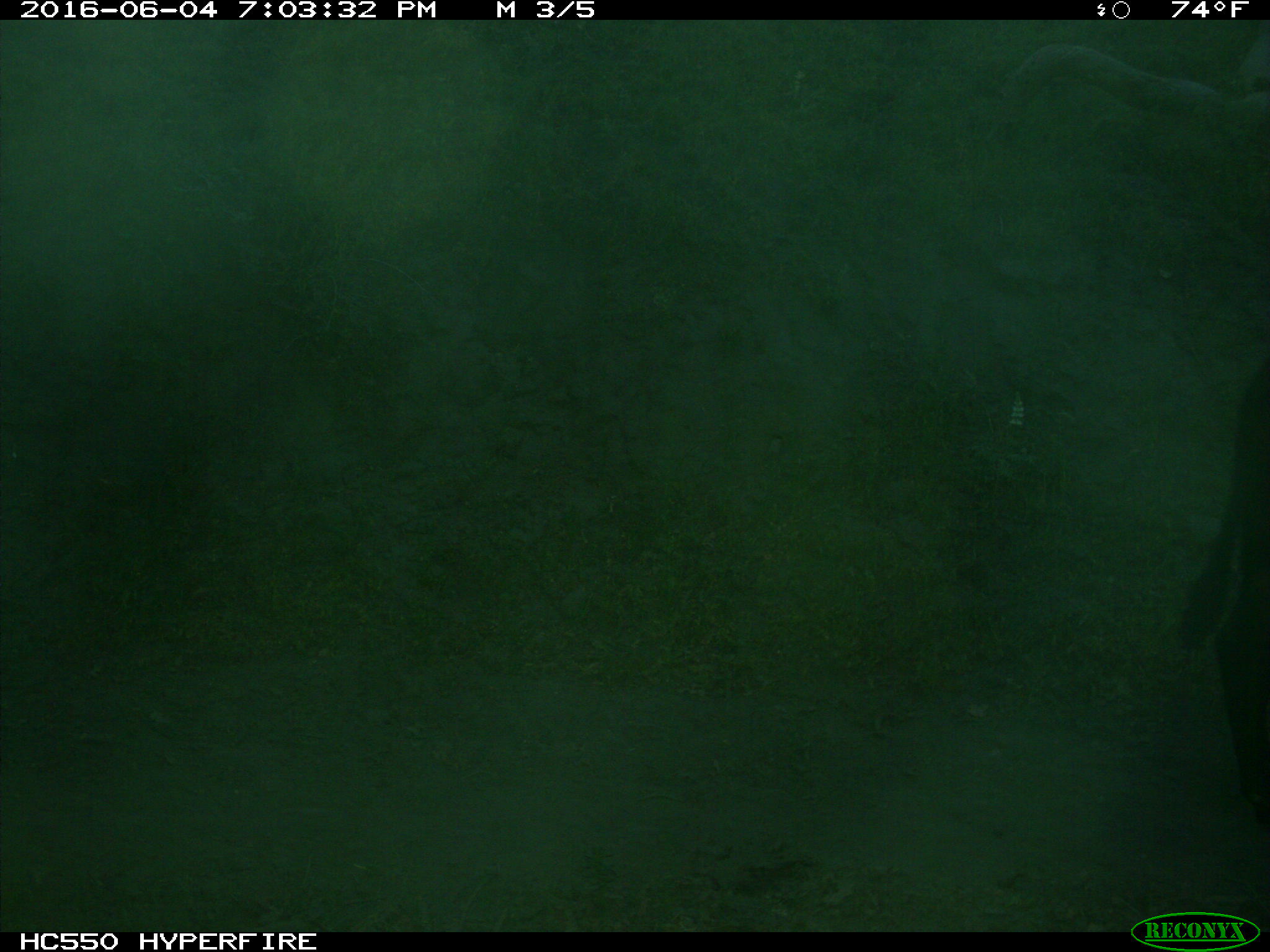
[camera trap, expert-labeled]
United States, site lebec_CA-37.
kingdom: Animalia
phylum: Chordata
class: Mammalia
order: Artiodactyla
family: Bovidae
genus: Bos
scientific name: Bos taurus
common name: domestic cow